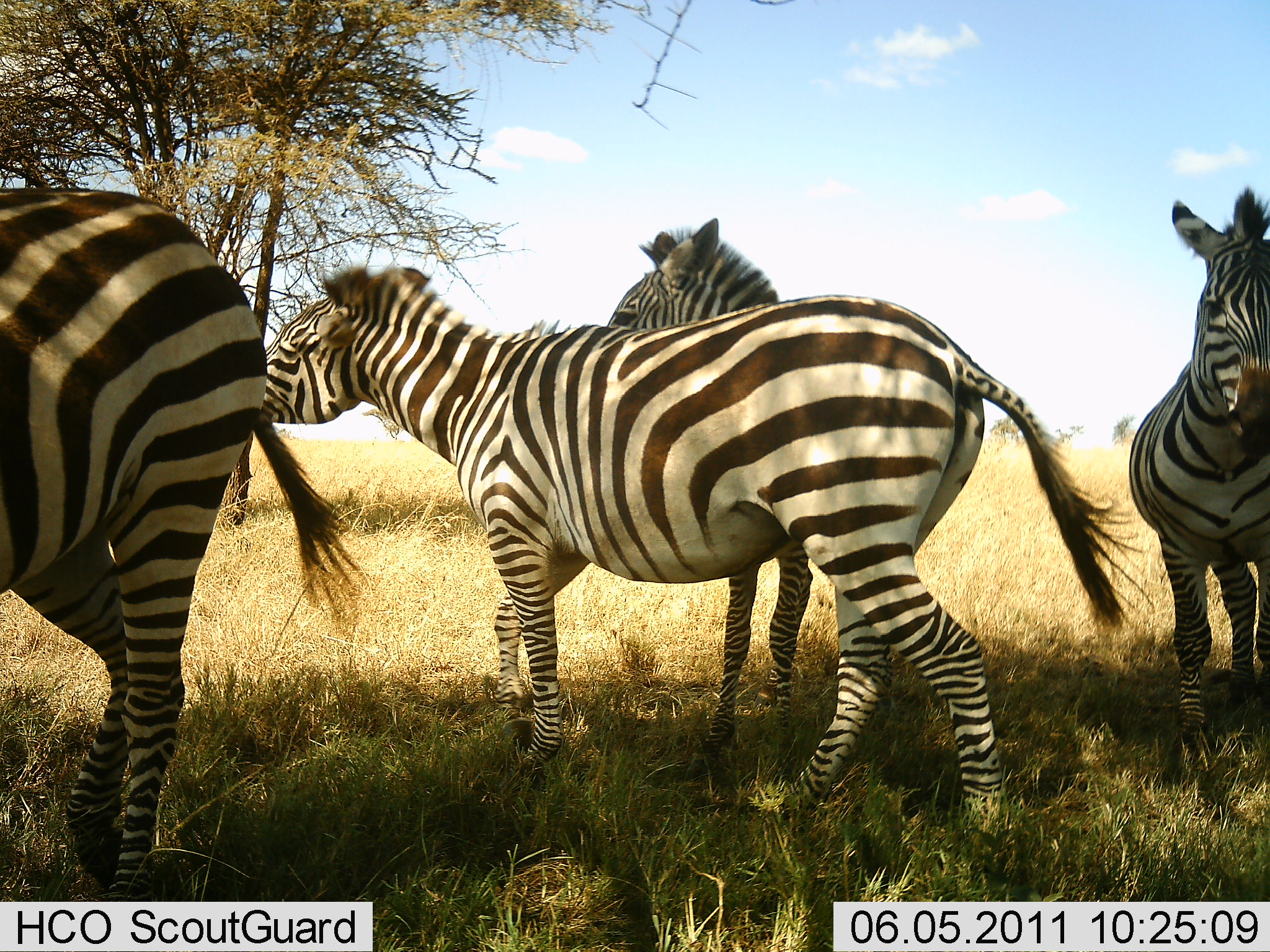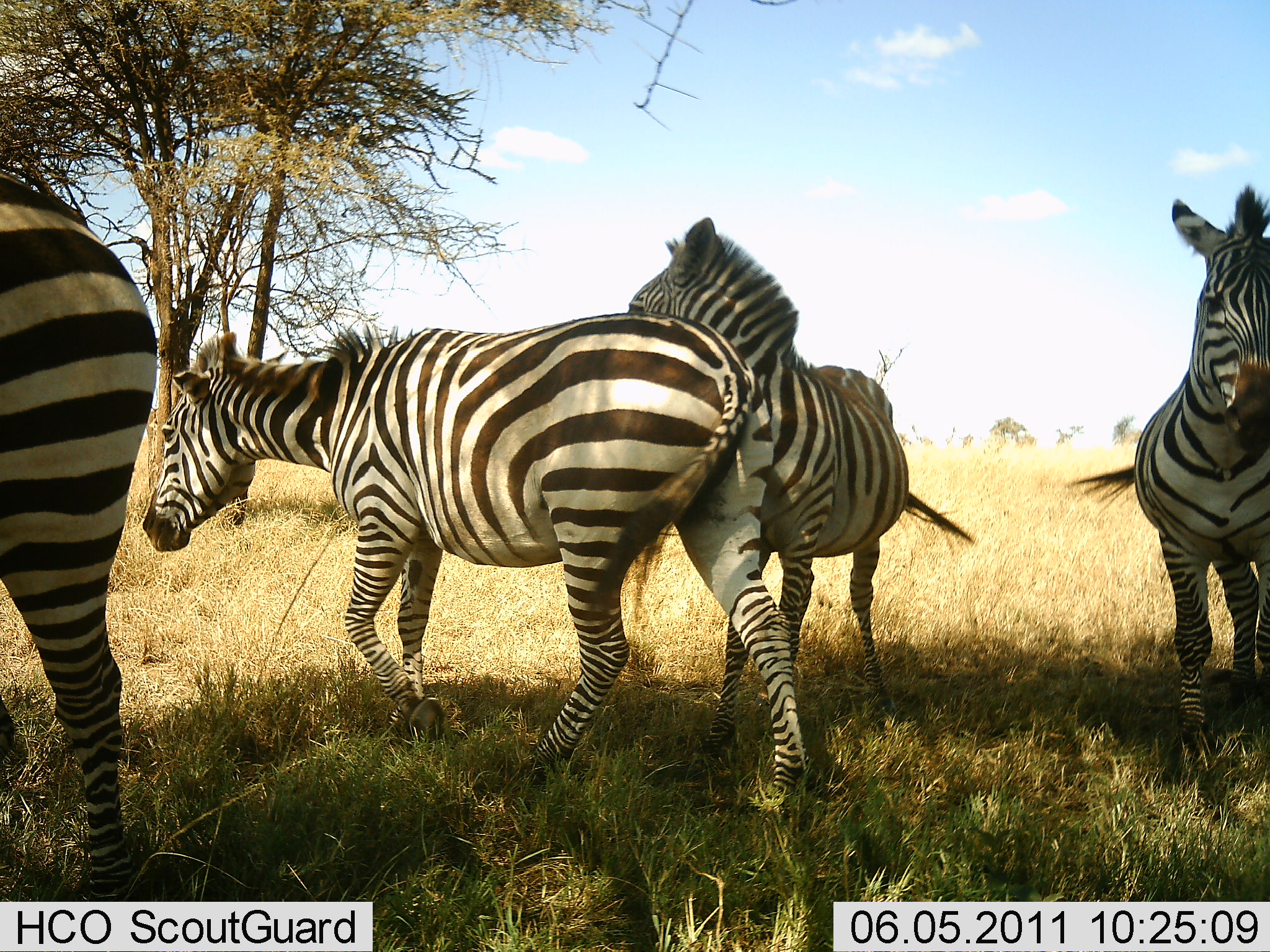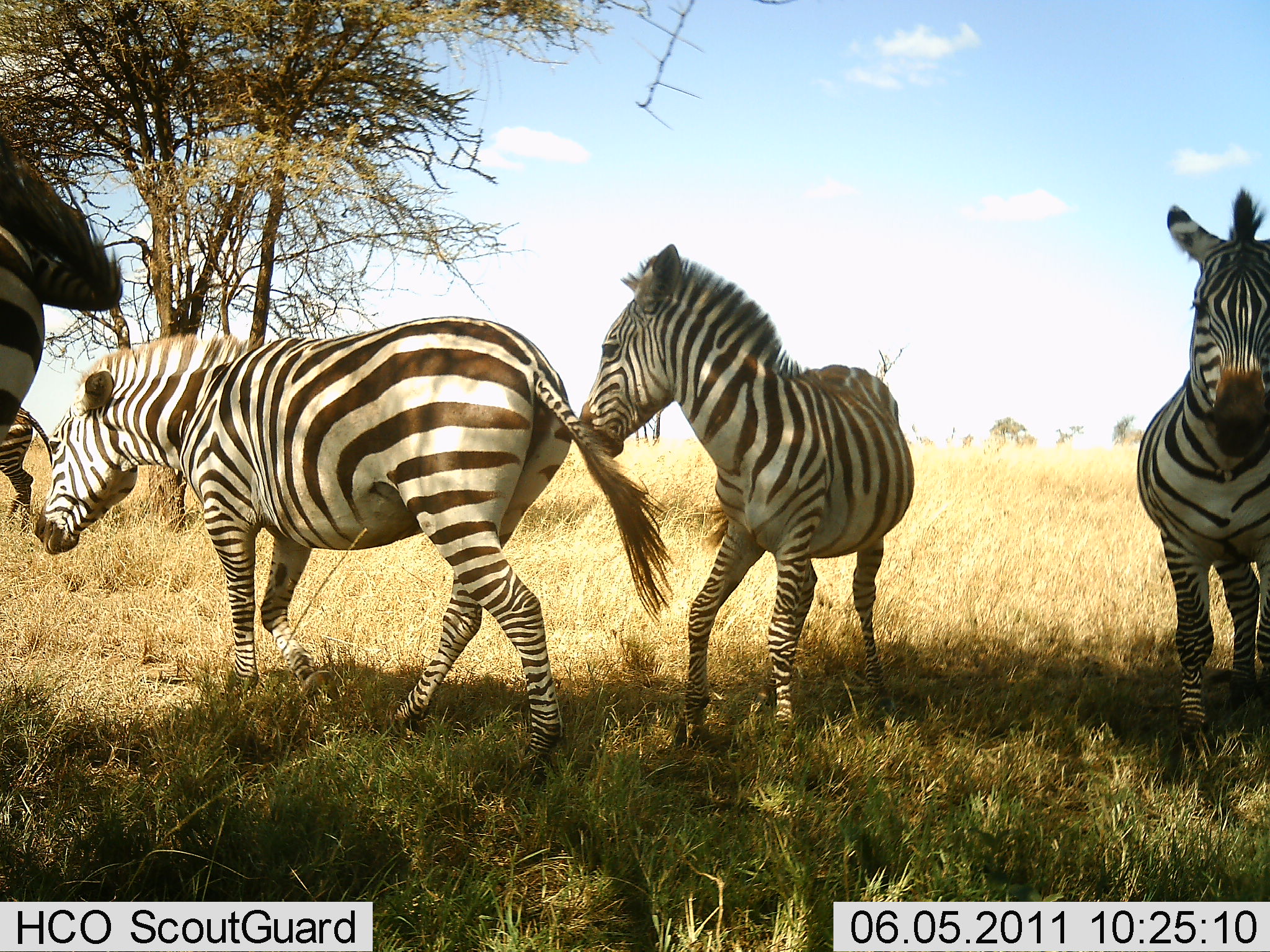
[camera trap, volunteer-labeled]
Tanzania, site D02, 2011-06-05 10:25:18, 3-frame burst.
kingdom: Animalia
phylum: Chordata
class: Mammalia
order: Perissodactyla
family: Equidae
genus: Equus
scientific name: Equus quagga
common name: plains zebra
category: zebra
Zebra (plains zebra) (Equus quagga), count 4. Behavior (volunteer vote fractions): standing 36%, resting 0%, moving 73%, interacting 55%. Young present (vote fraction): 9%. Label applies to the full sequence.